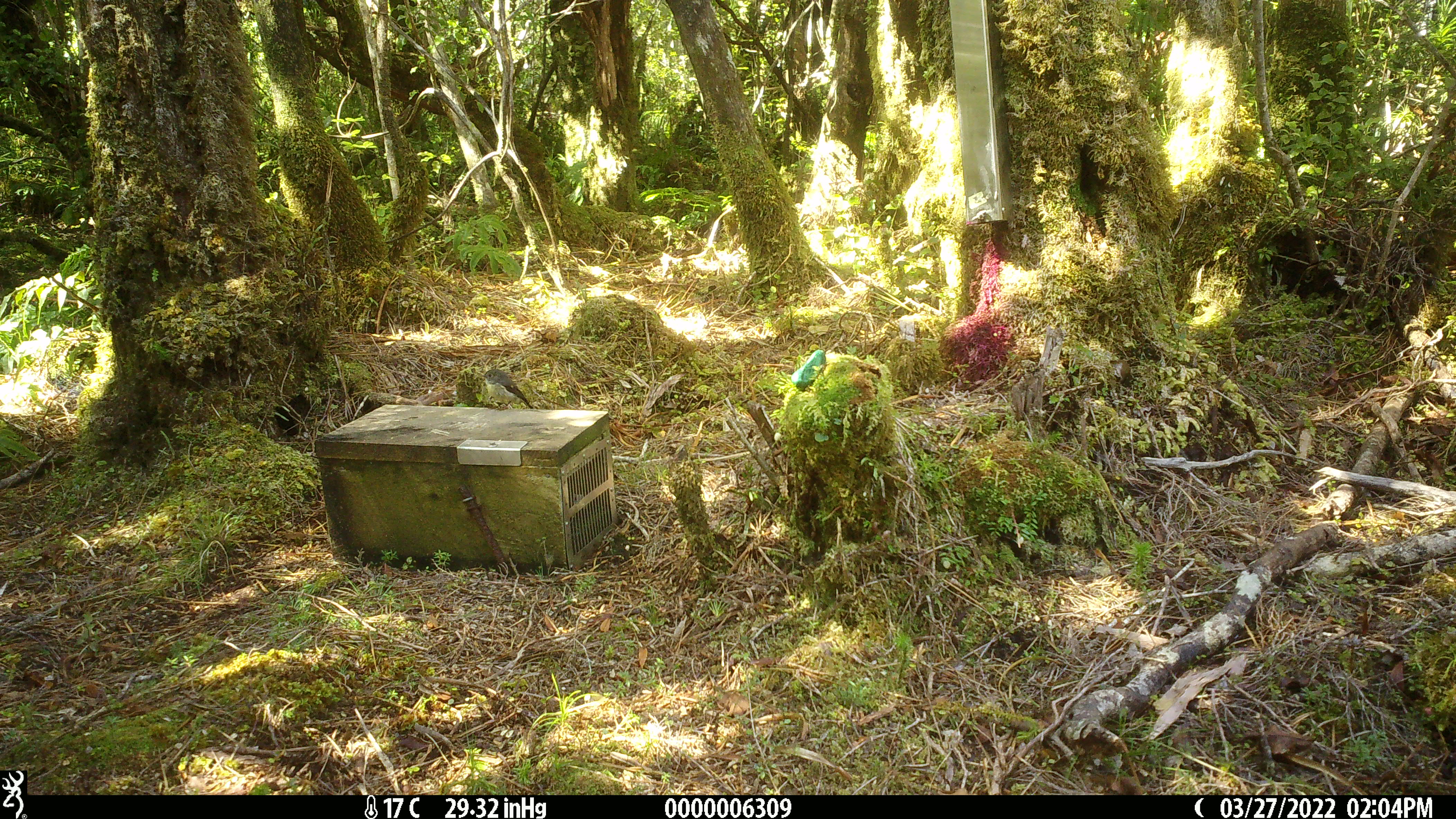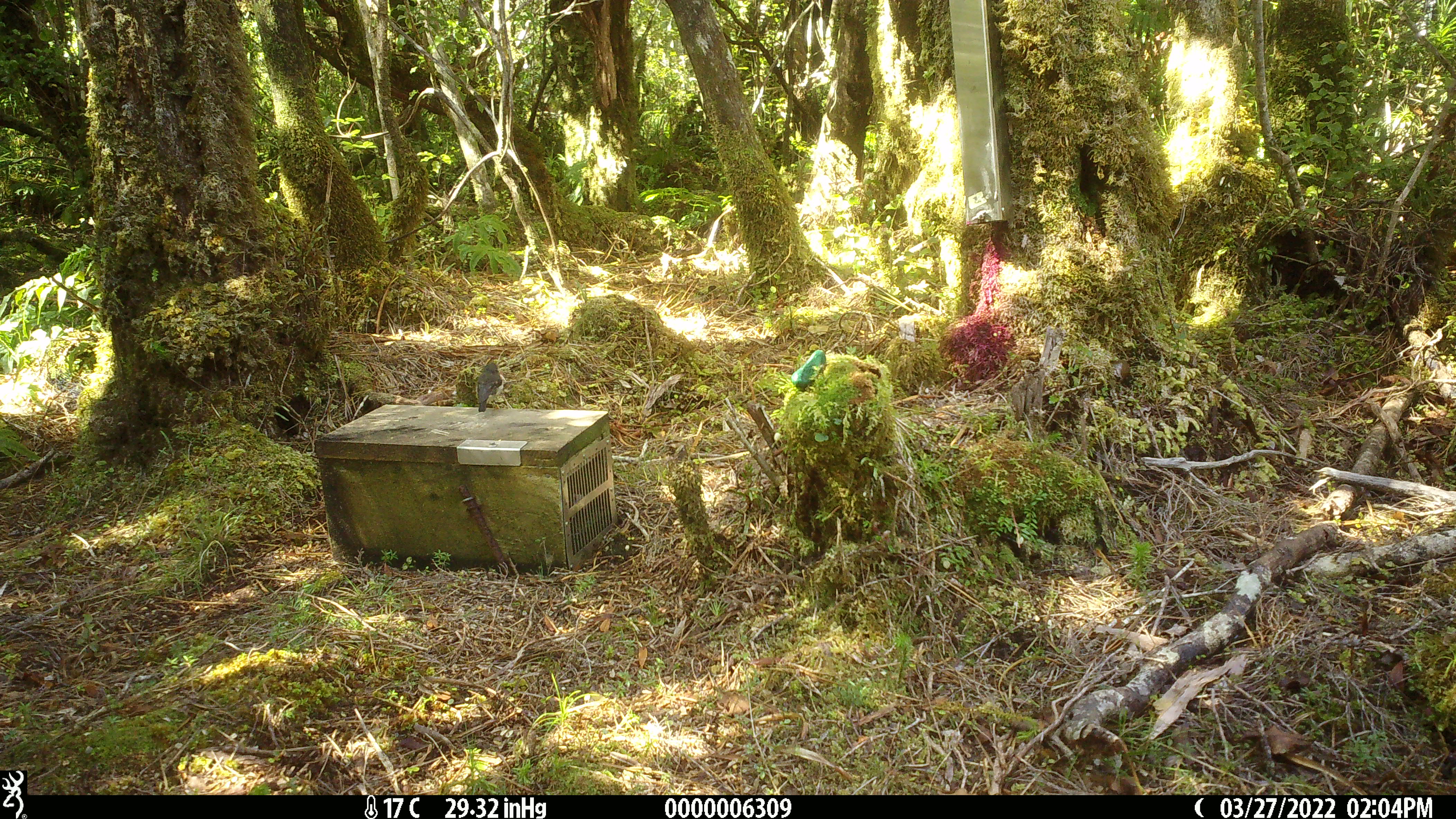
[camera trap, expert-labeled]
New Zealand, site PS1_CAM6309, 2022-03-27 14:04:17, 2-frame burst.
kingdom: Animalia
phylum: Chordata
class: Aves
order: Passeriformes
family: Petroicidae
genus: Petroica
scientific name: Petroica macrocephala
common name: tomtit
Tomtit (Petroica macrocephala).